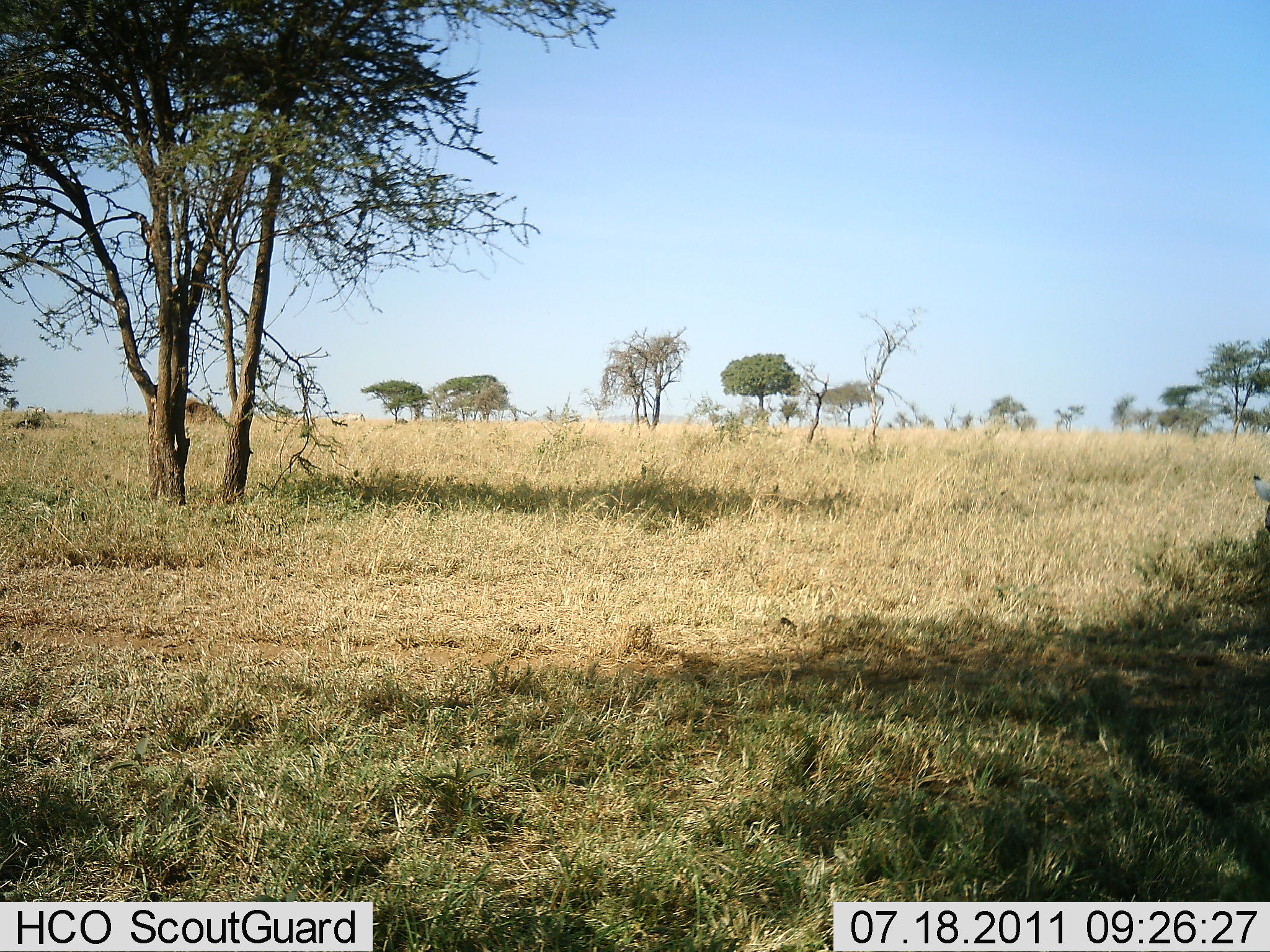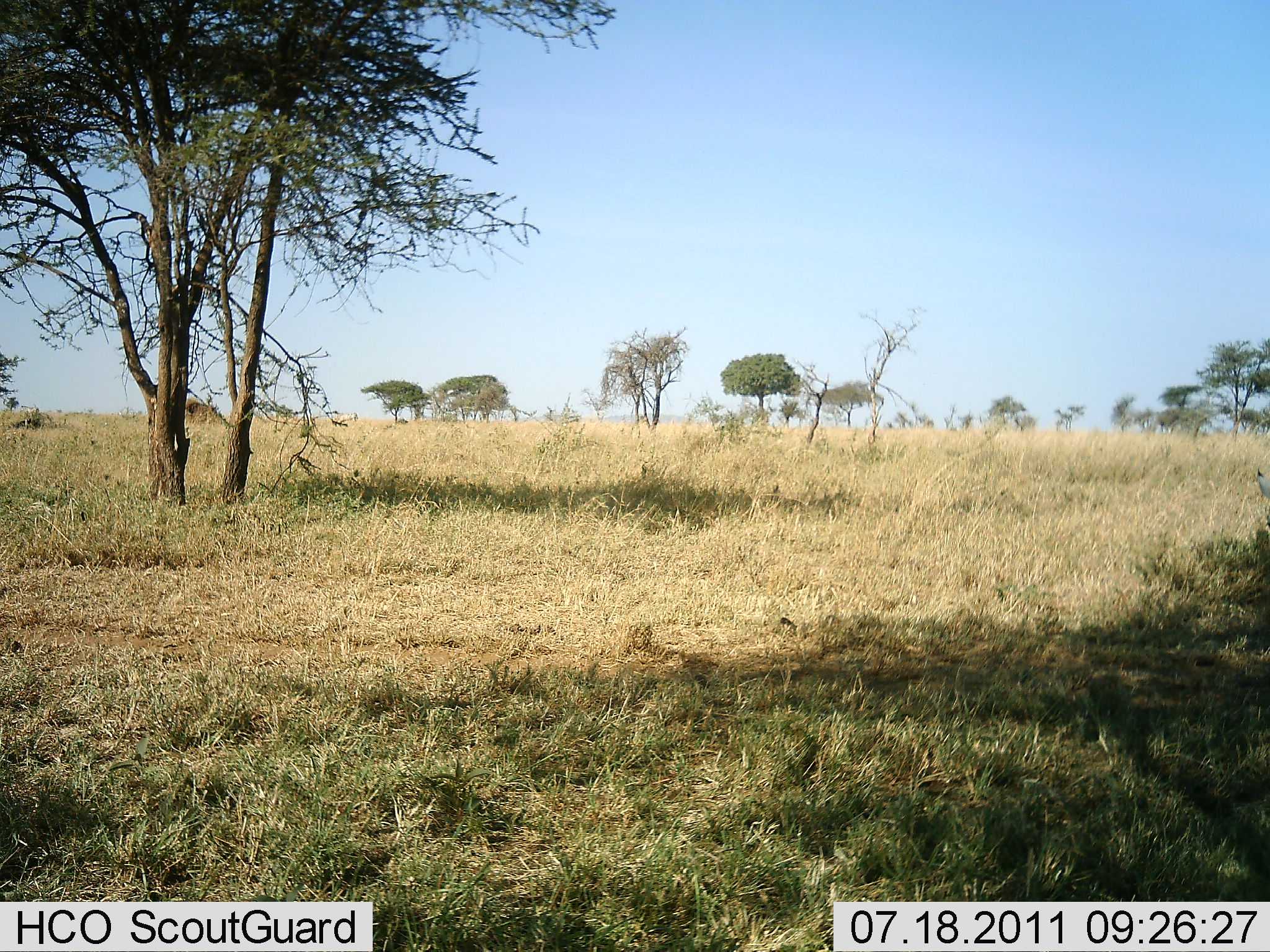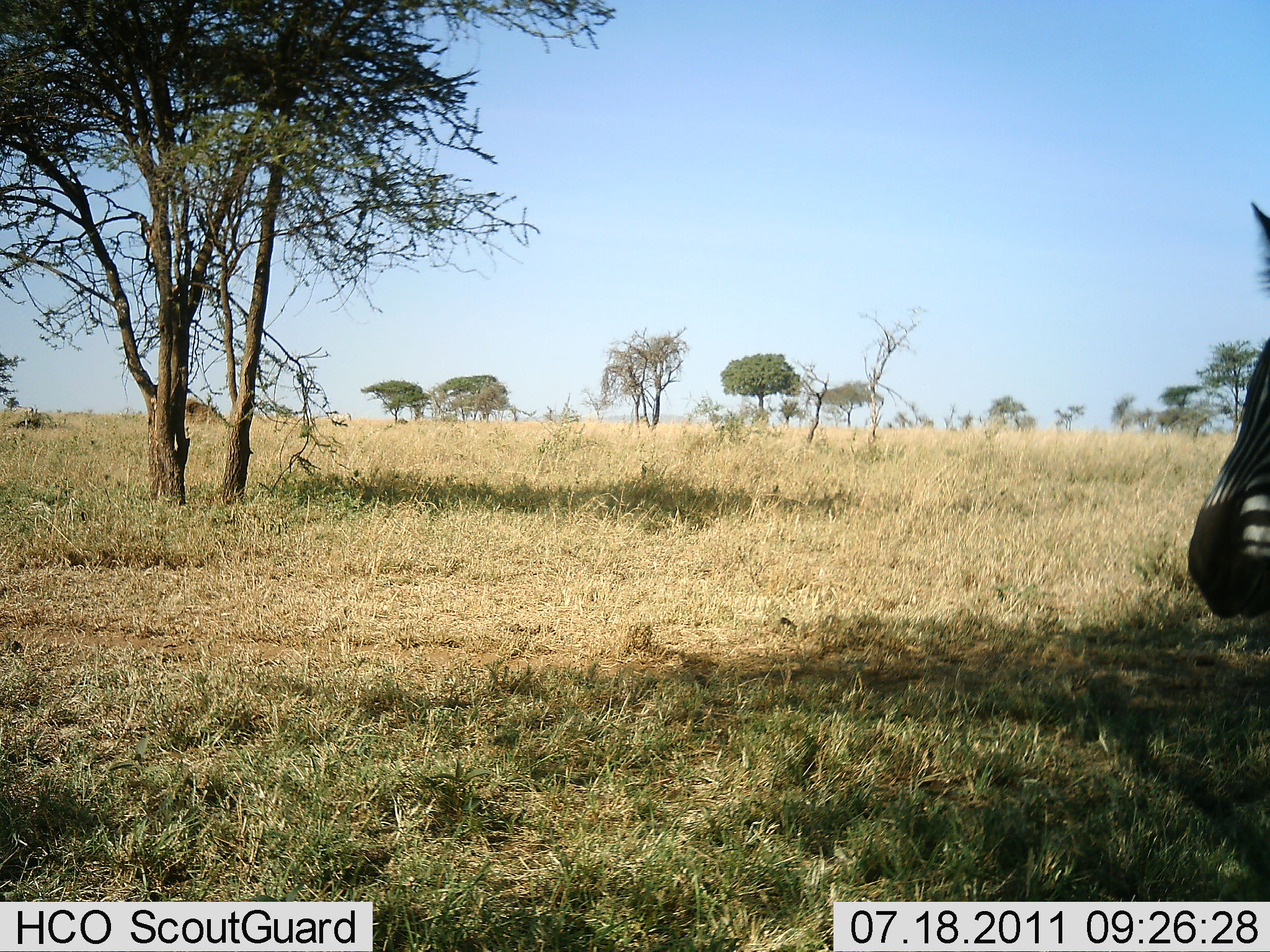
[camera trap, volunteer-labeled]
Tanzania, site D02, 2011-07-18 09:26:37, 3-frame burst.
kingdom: Animalia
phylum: Chordata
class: Mammalia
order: Perissodactyla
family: Equidae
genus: Equus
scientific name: Equus quagga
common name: plains zebra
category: zebra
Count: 1.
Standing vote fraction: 50%.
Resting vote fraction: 0%.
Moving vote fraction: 50%.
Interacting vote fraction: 0%.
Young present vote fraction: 0%.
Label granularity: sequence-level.